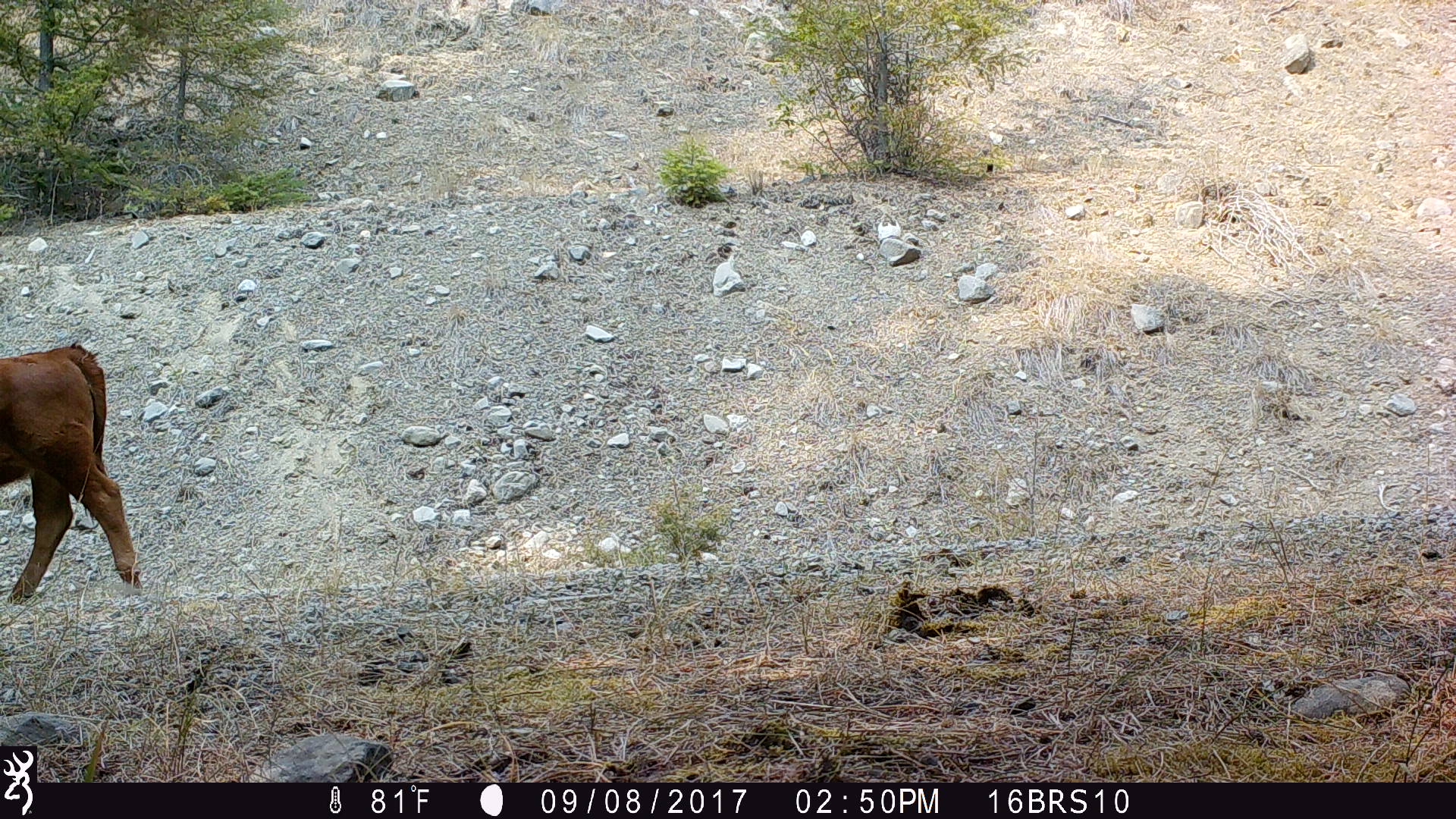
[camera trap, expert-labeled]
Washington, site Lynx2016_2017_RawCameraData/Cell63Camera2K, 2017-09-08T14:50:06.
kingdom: Animalia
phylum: Chordata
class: Mammalia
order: Artiodactyla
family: Bovidae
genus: Bos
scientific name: Bos taurus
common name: domestic cattle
Domestic cattle (Bos taurus). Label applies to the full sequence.